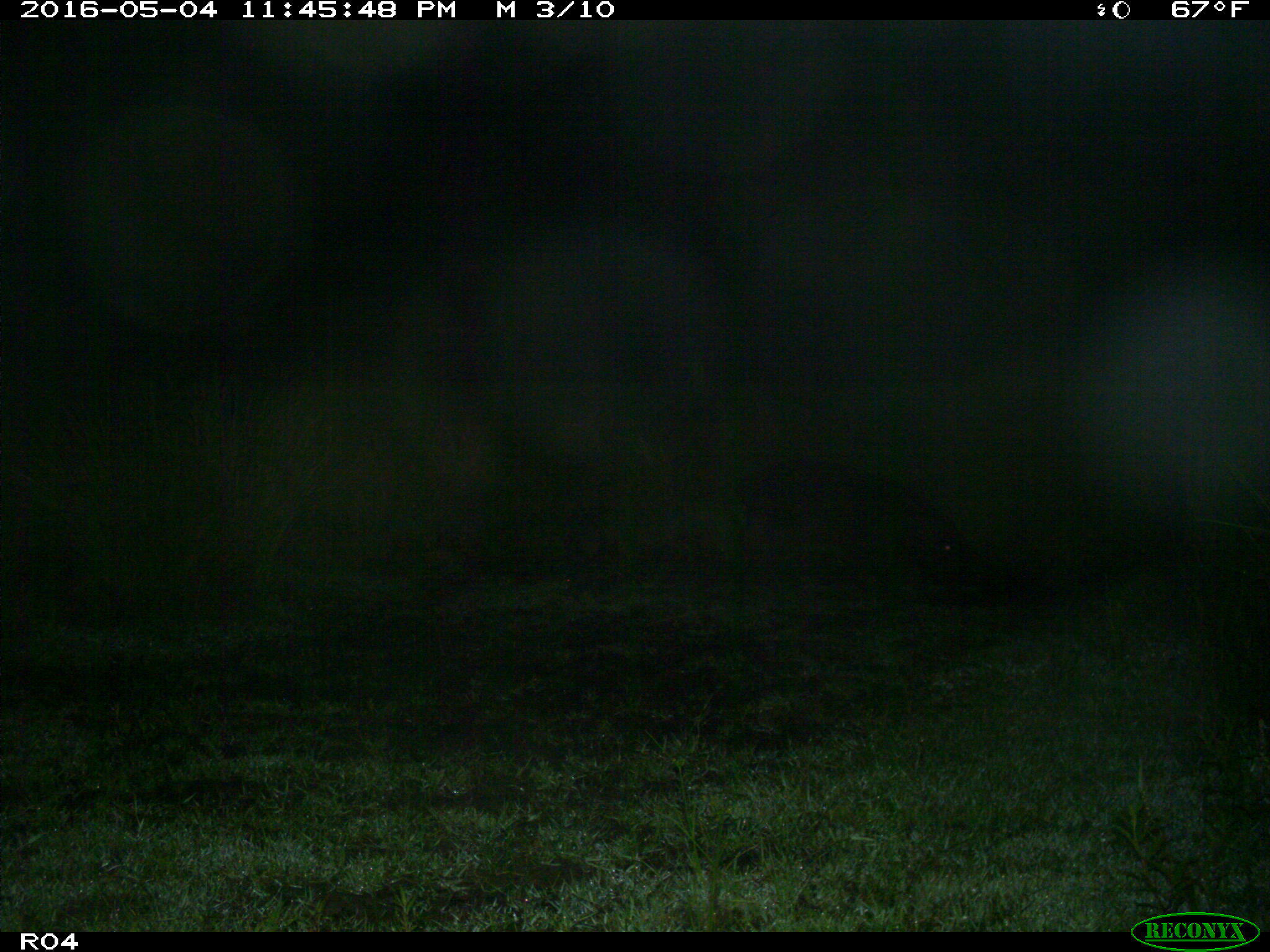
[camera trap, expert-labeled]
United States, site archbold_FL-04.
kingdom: Animalia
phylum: Chordata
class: Mammalia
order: Artiodactyla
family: Suidae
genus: Sus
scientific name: Sus scrofa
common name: wild boar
Sus scrofa (wild boar).